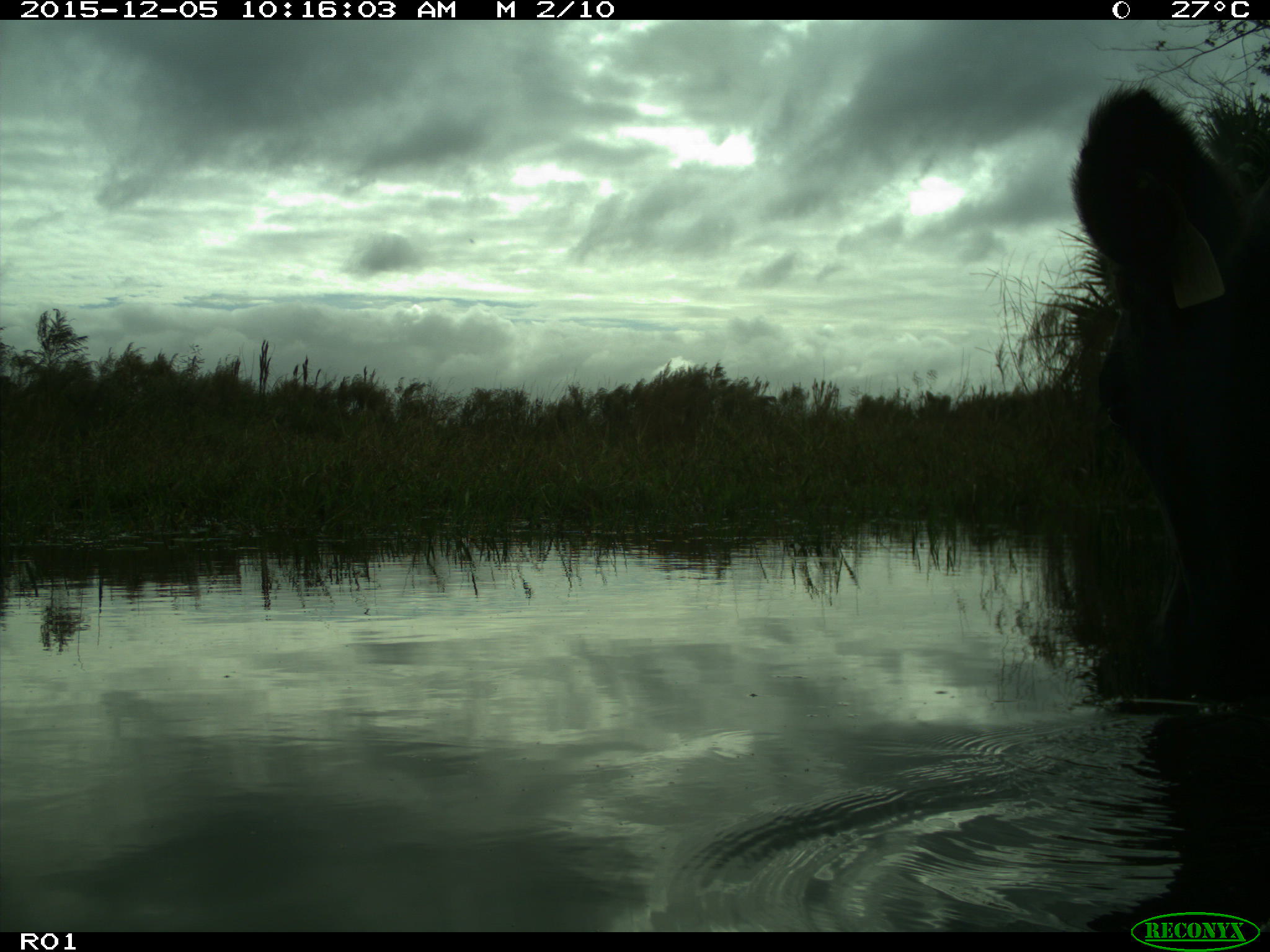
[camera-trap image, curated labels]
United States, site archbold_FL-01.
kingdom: Animalia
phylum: Chordata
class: Mammalia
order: Artiodactyla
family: Bovidae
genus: Bos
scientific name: Bos taurus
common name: domestic cow